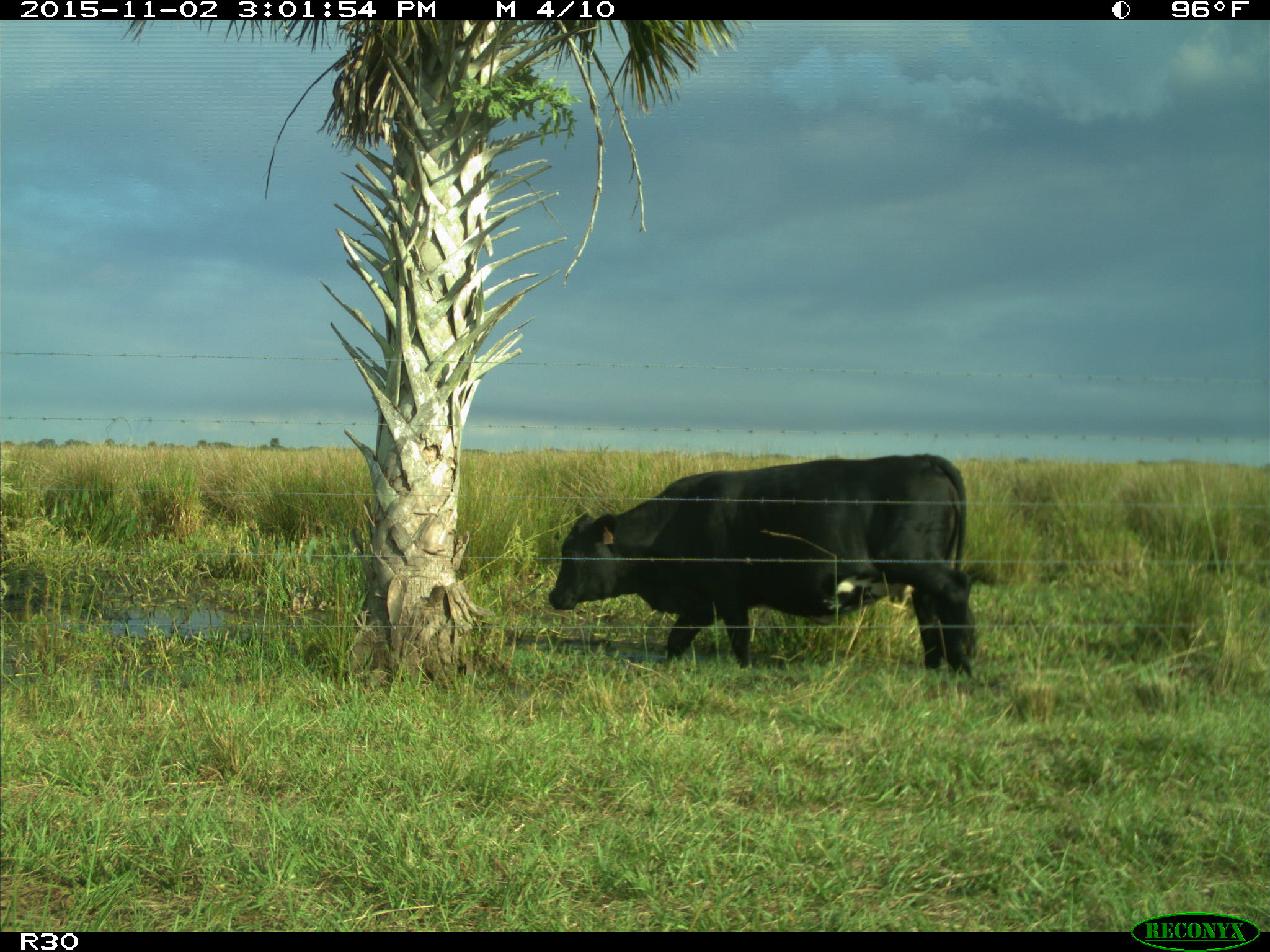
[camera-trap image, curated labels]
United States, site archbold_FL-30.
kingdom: Animalia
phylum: Chordata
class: Mammalia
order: Artiodactyla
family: Bovidae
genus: Bos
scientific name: Bos taurus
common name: domestic cow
Bos taurus (domestic cow).